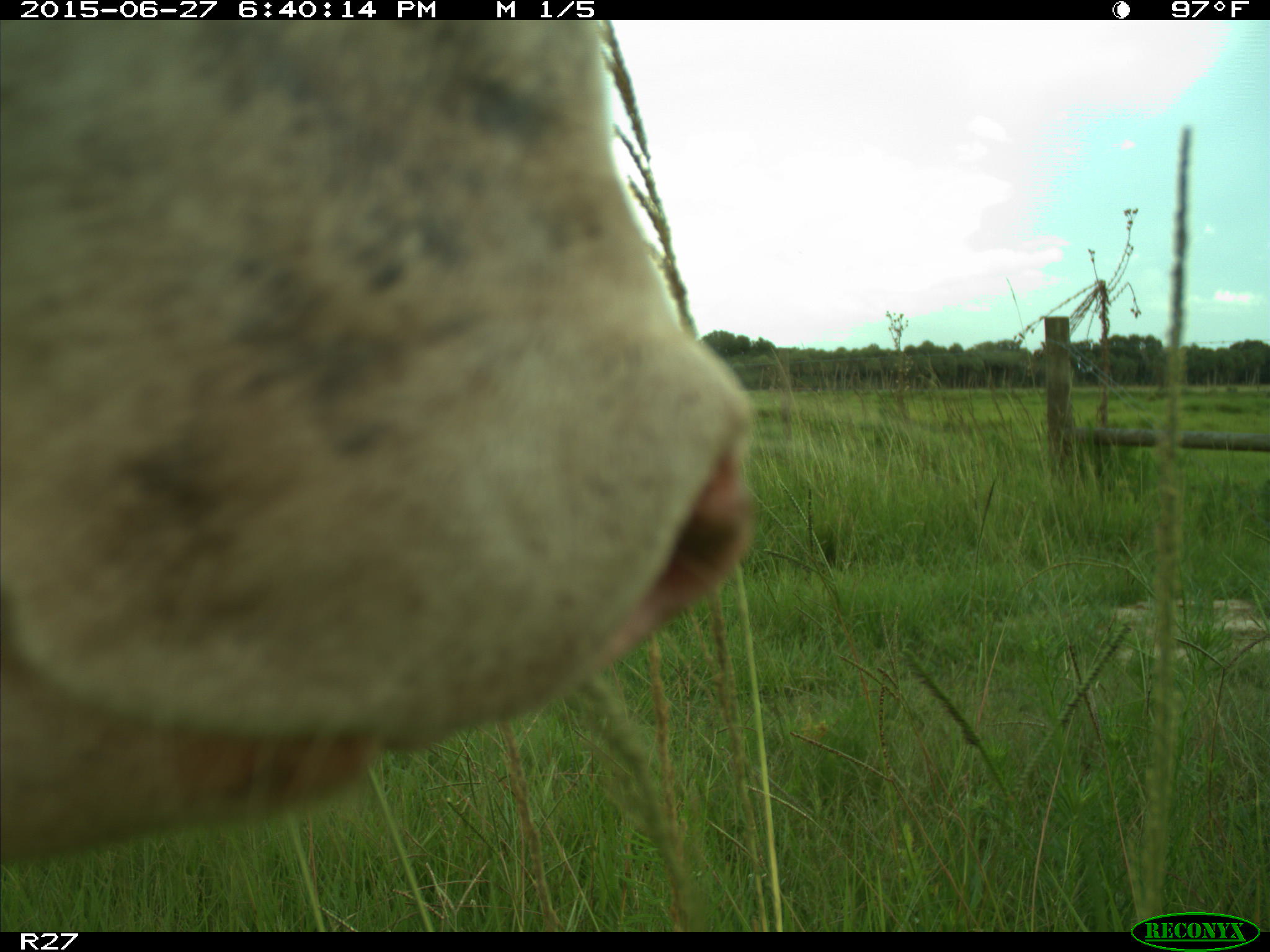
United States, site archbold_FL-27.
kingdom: Animalia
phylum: Chordata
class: Mammalia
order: Artiodactyla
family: Bovidae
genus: Bos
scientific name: Bos taurus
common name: domestic cow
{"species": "Bos taurus (domestic cow)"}